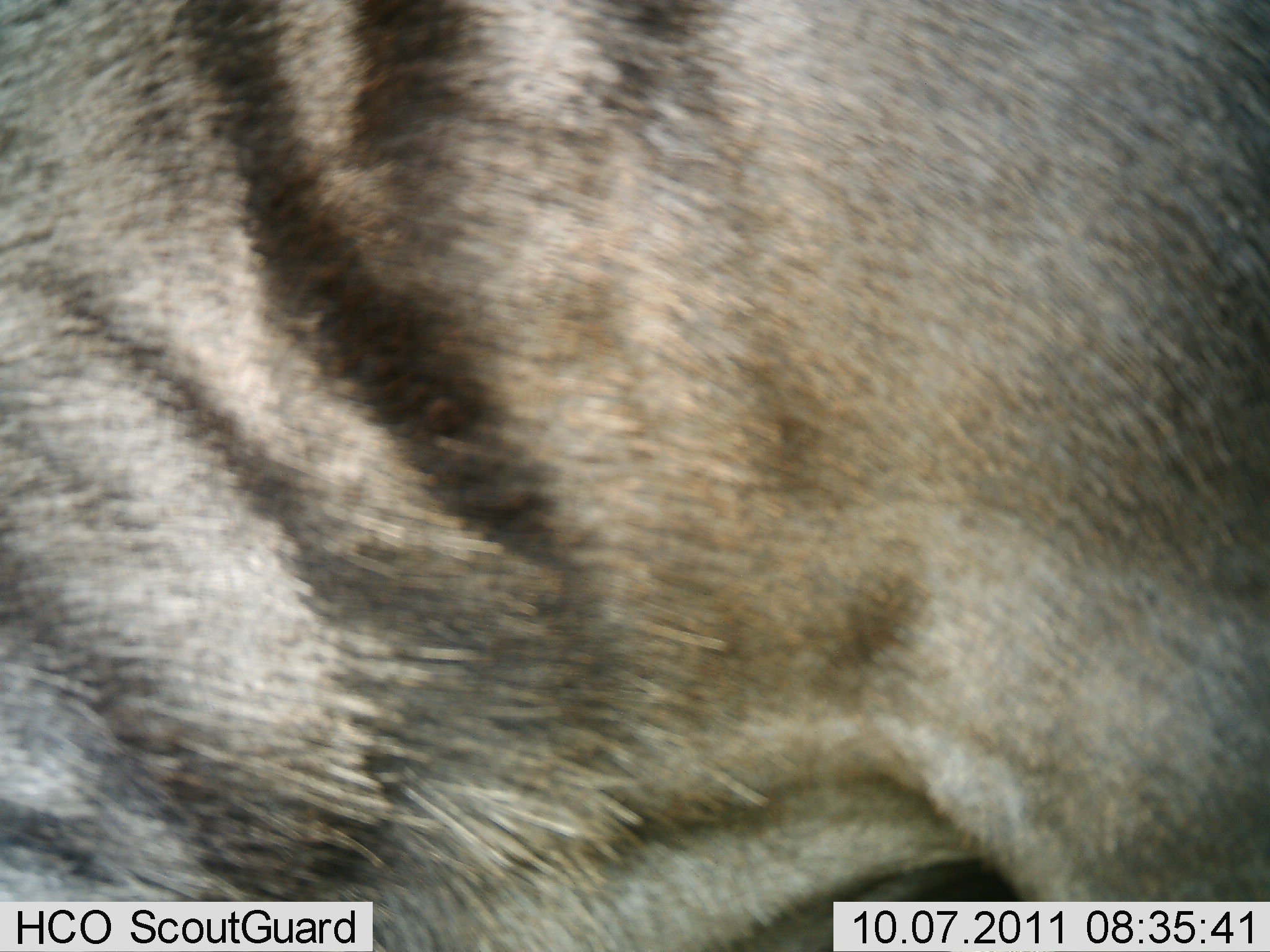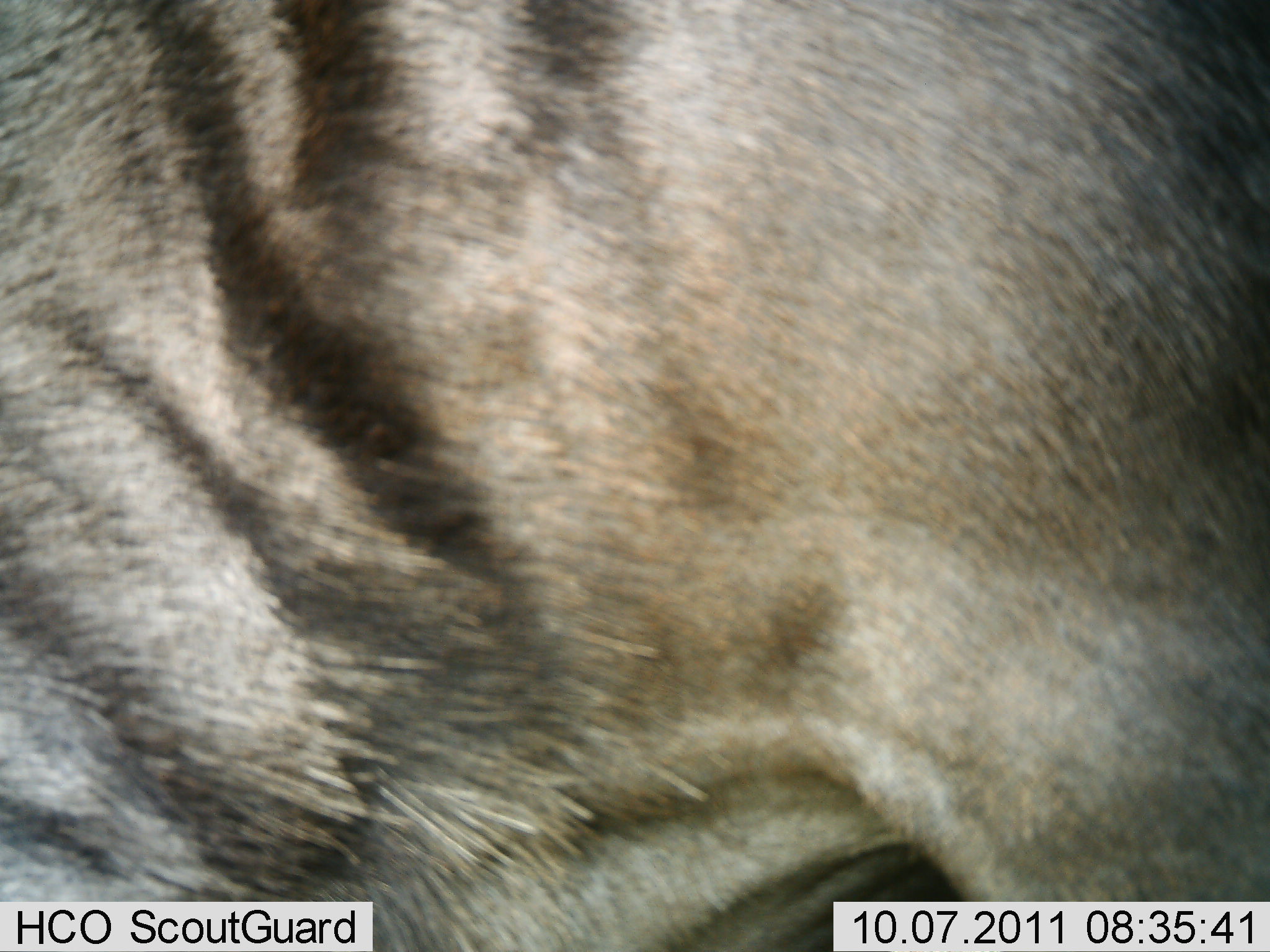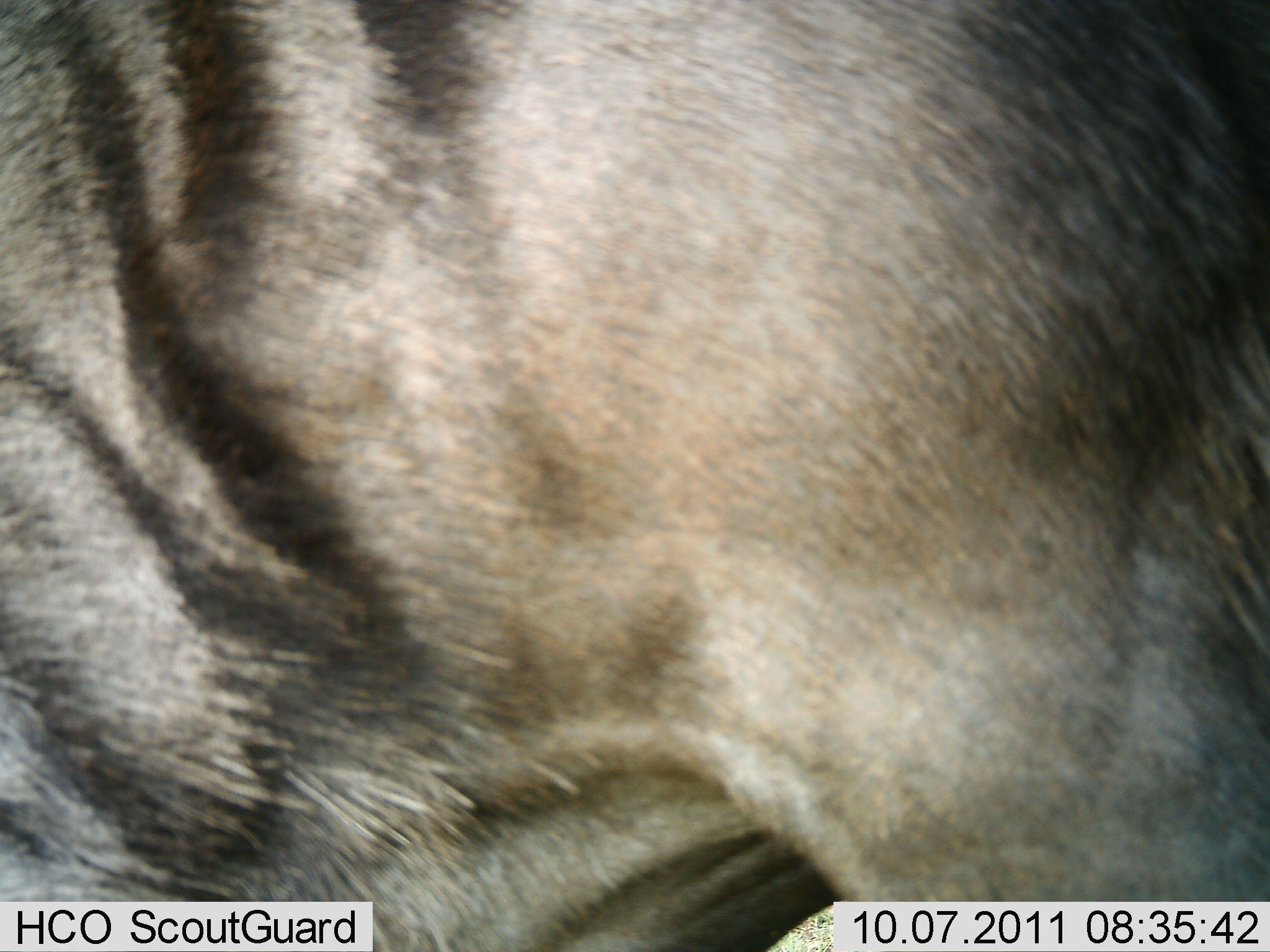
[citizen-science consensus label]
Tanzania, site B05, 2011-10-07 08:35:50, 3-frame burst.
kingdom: Animalia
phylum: Chordata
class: Mammalia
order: Carnivora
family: Hyaenidae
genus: Hyaena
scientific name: Hyaena hyaena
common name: striped hyena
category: hyenastriped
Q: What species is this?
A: Hyenastriped (striped hyena) (Hyaena hyaena).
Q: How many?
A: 1.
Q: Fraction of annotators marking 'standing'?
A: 75%.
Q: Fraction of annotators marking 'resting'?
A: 0%.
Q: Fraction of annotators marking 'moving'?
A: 25%.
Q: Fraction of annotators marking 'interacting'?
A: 0%.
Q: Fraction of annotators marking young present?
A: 0%.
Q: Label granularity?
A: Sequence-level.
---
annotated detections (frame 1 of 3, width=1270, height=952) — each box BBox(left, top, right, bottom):
animal: BBox(1, 0, 1269, 952)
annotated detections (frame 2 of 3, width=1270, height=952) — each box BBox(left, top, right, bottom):
animal: BBox(0, 1, 1269, 938)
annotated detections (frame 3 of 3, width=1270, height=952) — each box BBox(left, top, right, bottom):
animal: BBox(1, 0, 1268, 951)